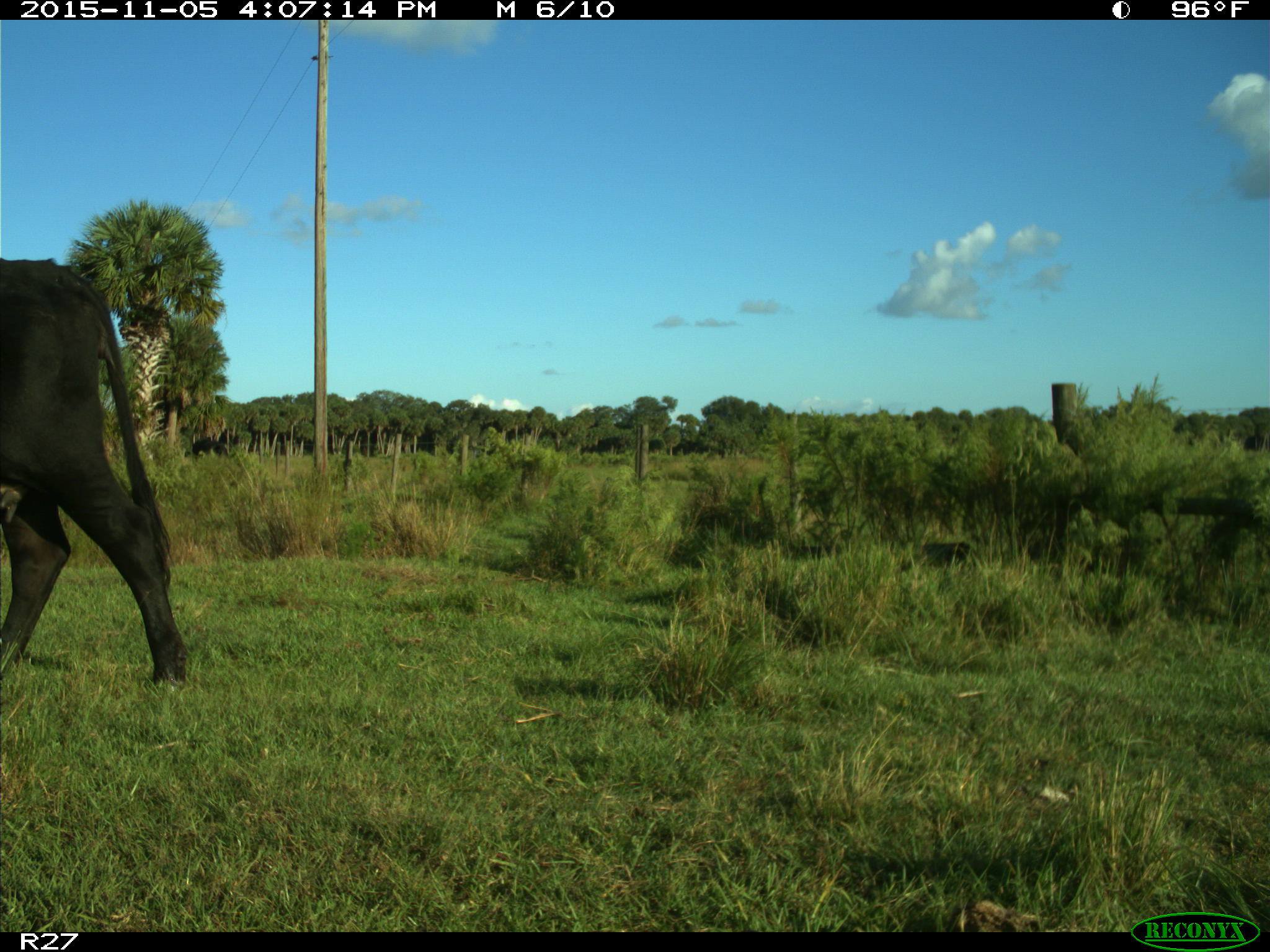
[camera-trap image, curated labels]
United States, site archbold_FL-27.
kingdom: Animalia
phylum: Chordata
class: Mammalia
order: Artiodactyla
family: Bovidae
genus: Bos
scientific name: Bos taurus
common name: domestic cow